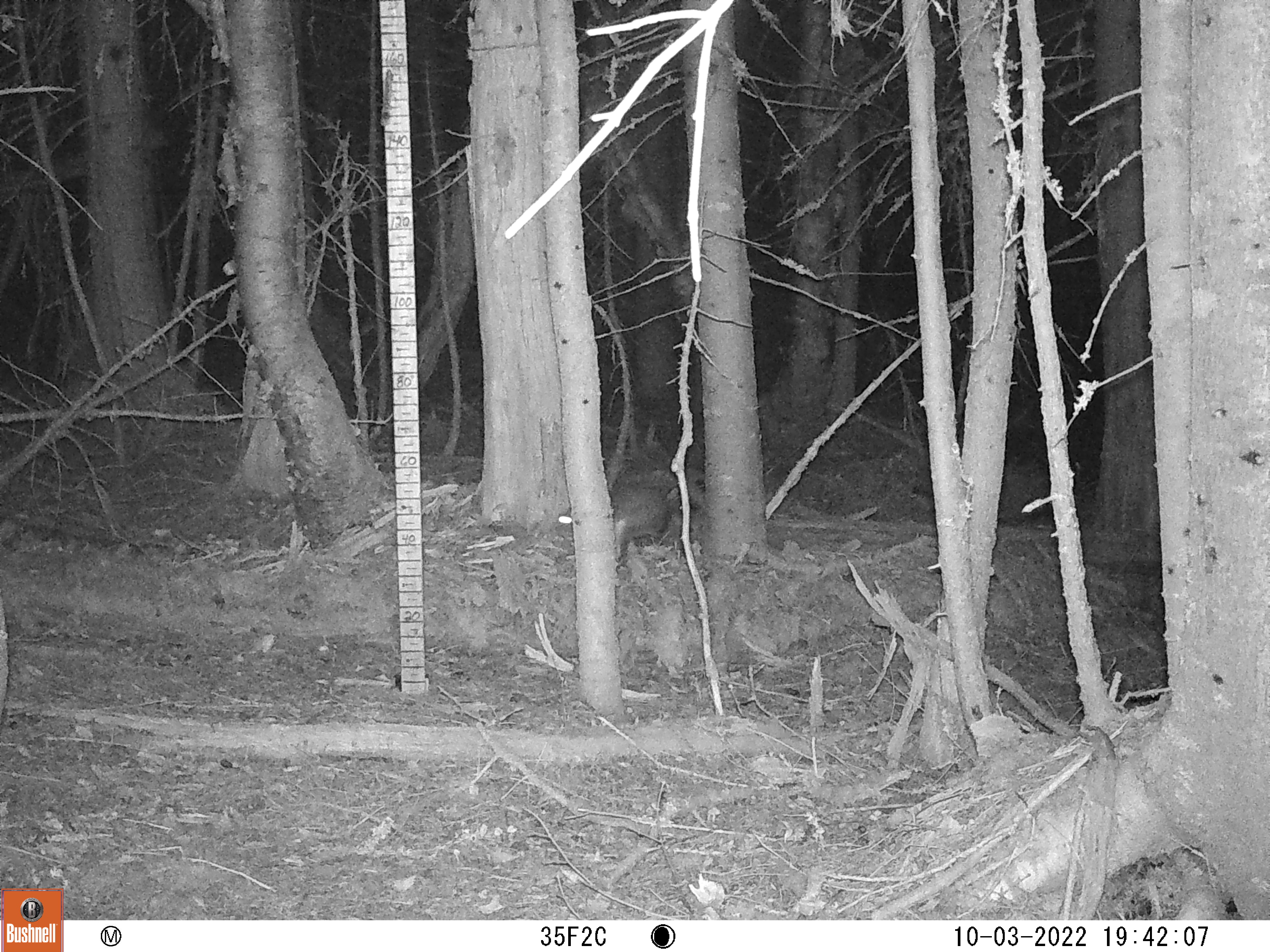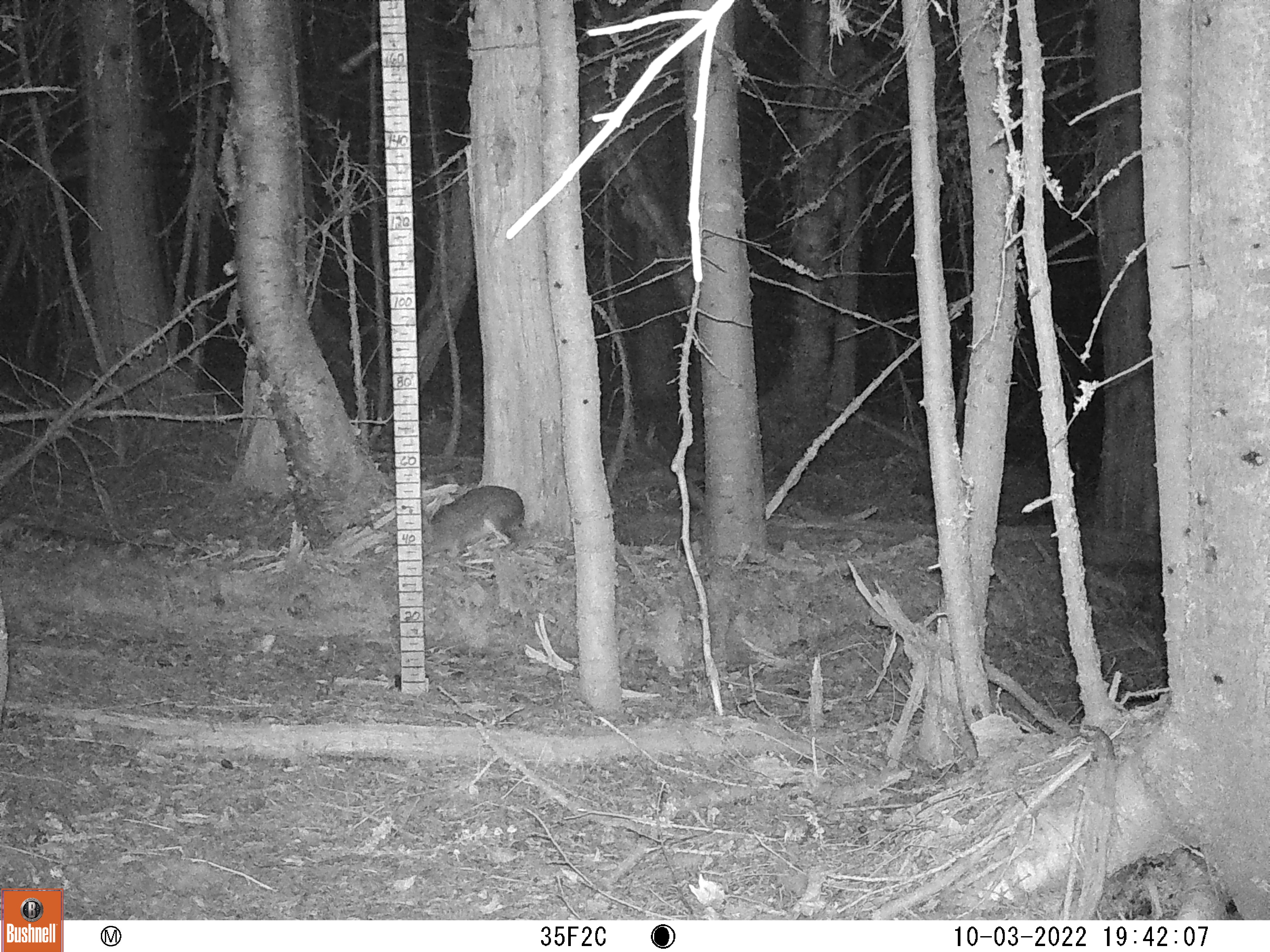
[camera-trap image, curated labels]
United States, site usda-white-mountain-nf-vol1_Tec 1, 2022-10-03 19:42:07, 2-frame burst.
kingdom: Animalia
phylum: Chordata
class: Mammalia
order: Lagomorpha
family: Leporidae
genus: Lepus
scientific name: Lepus americanus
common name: snowshoe hare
Snowshoe hare (Lepus americanus).